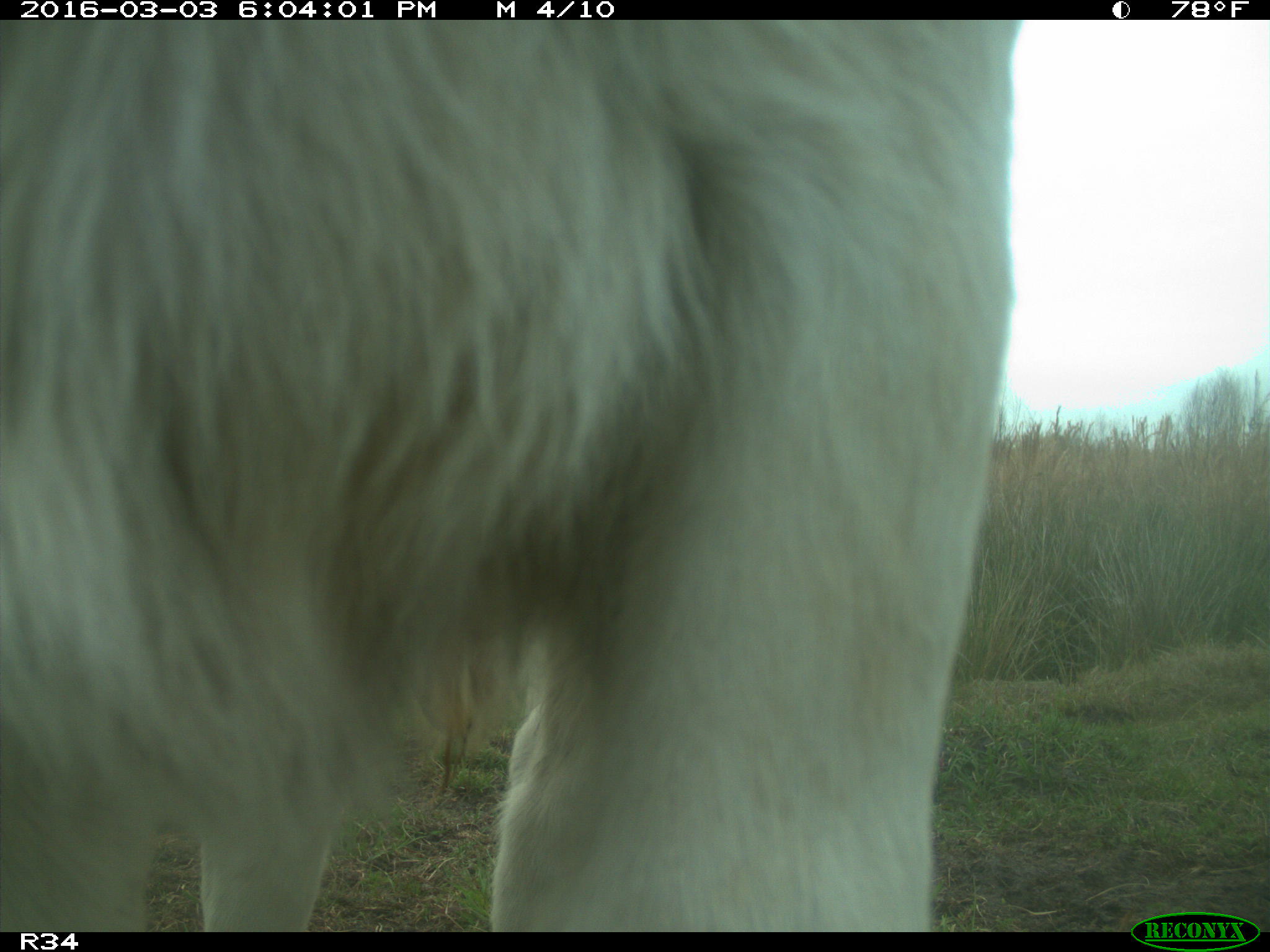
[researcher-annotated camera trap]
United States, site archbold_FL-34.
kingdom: Animalia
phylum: Chordata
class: Mammalia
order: Artiodactyla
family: Bovidae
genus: Bos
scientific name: Bos taurus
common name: domestic cow